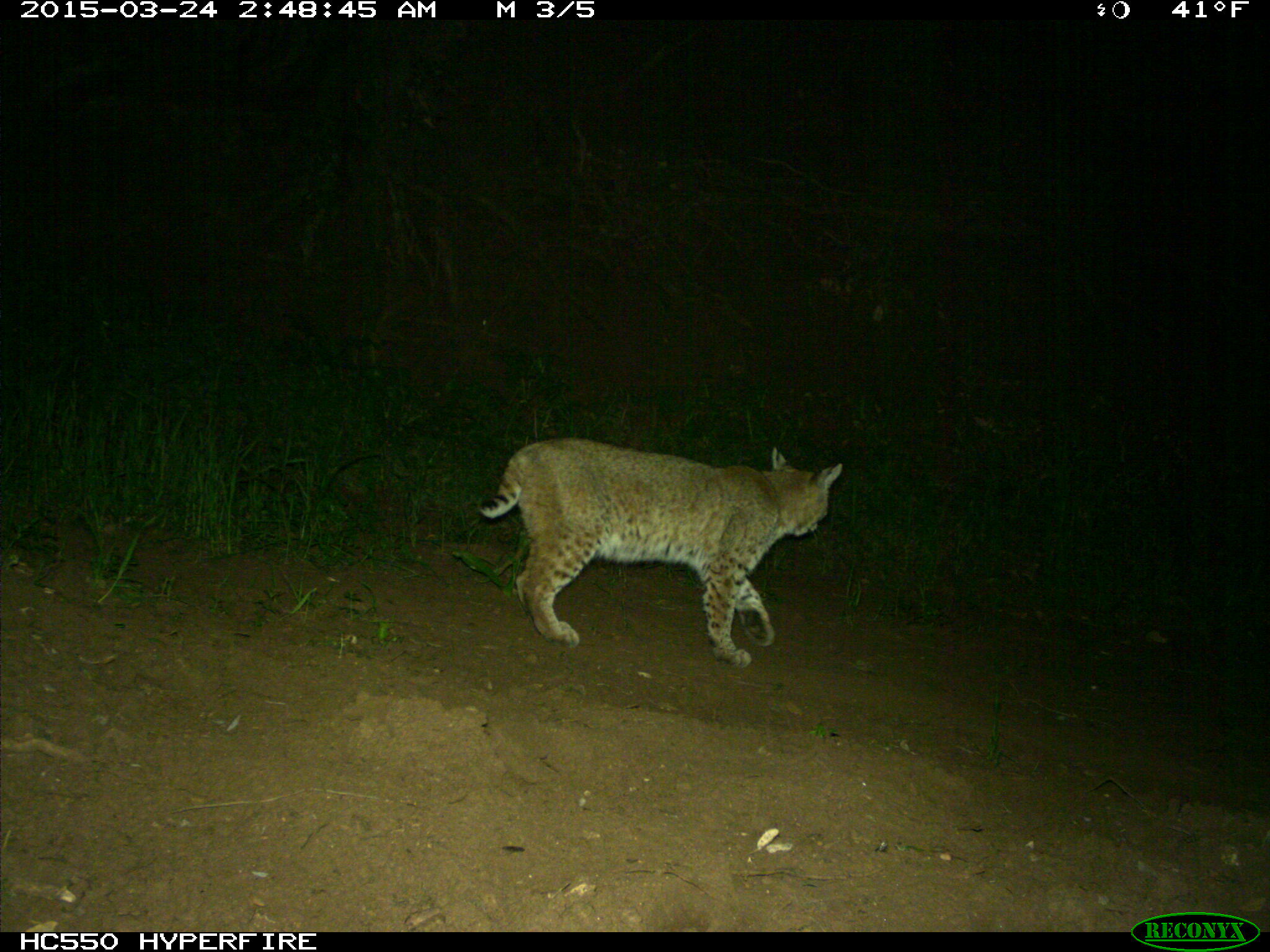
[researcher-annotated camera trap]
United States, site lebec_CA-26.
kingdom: Animalia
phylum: Chordata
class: Mammalia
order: Carnivora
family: Felidae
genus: Lynx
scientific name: Lynx rufus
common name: bobcat